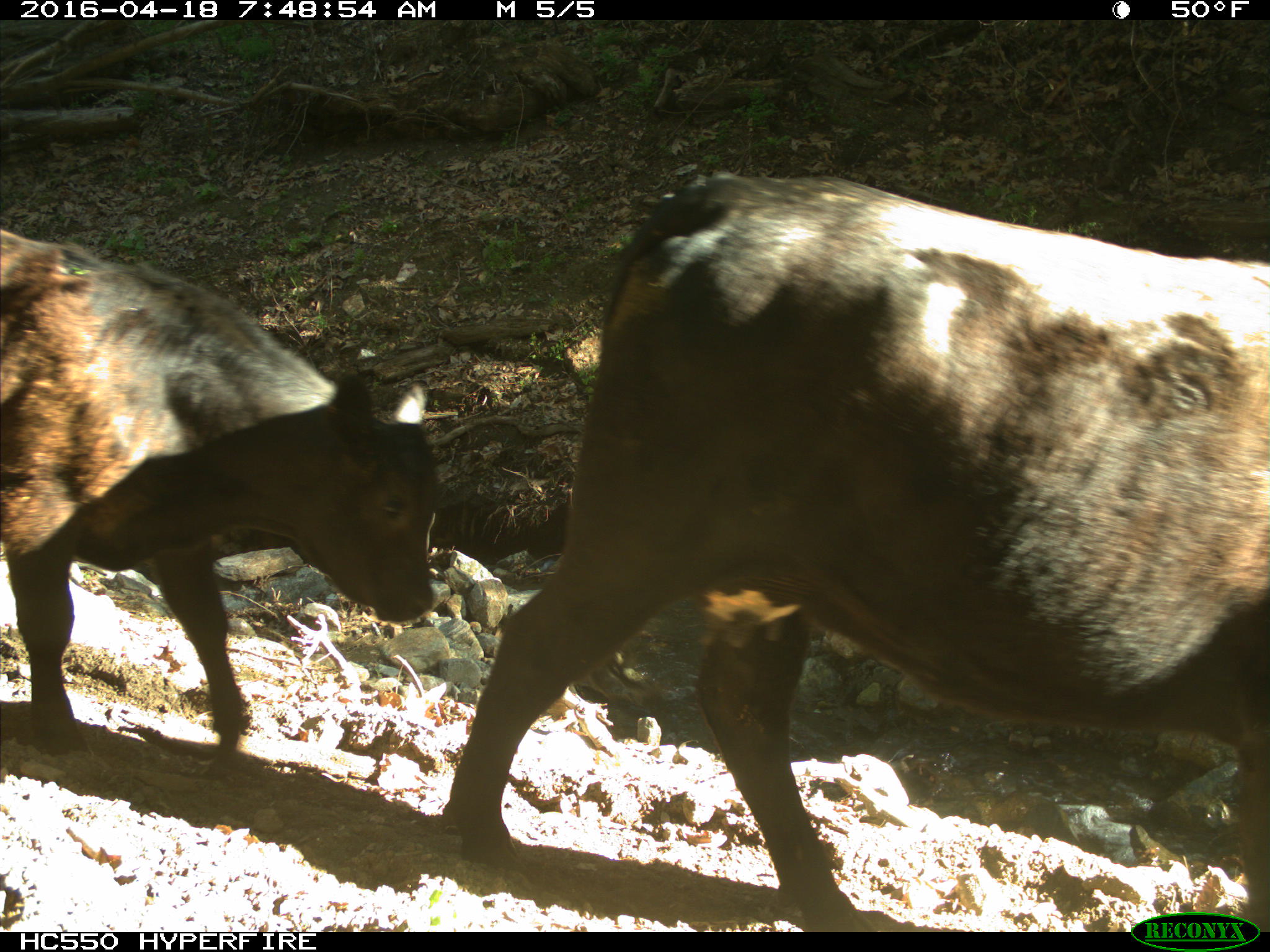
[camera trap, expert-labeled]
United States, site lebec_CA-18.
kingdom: Animalia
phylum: Chordata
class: Mammalia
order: Artiodactyla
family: Bovidae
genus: Bos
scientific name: Bos taurus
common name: domestic cow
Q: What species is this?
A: Bos taurus (domestic cow).